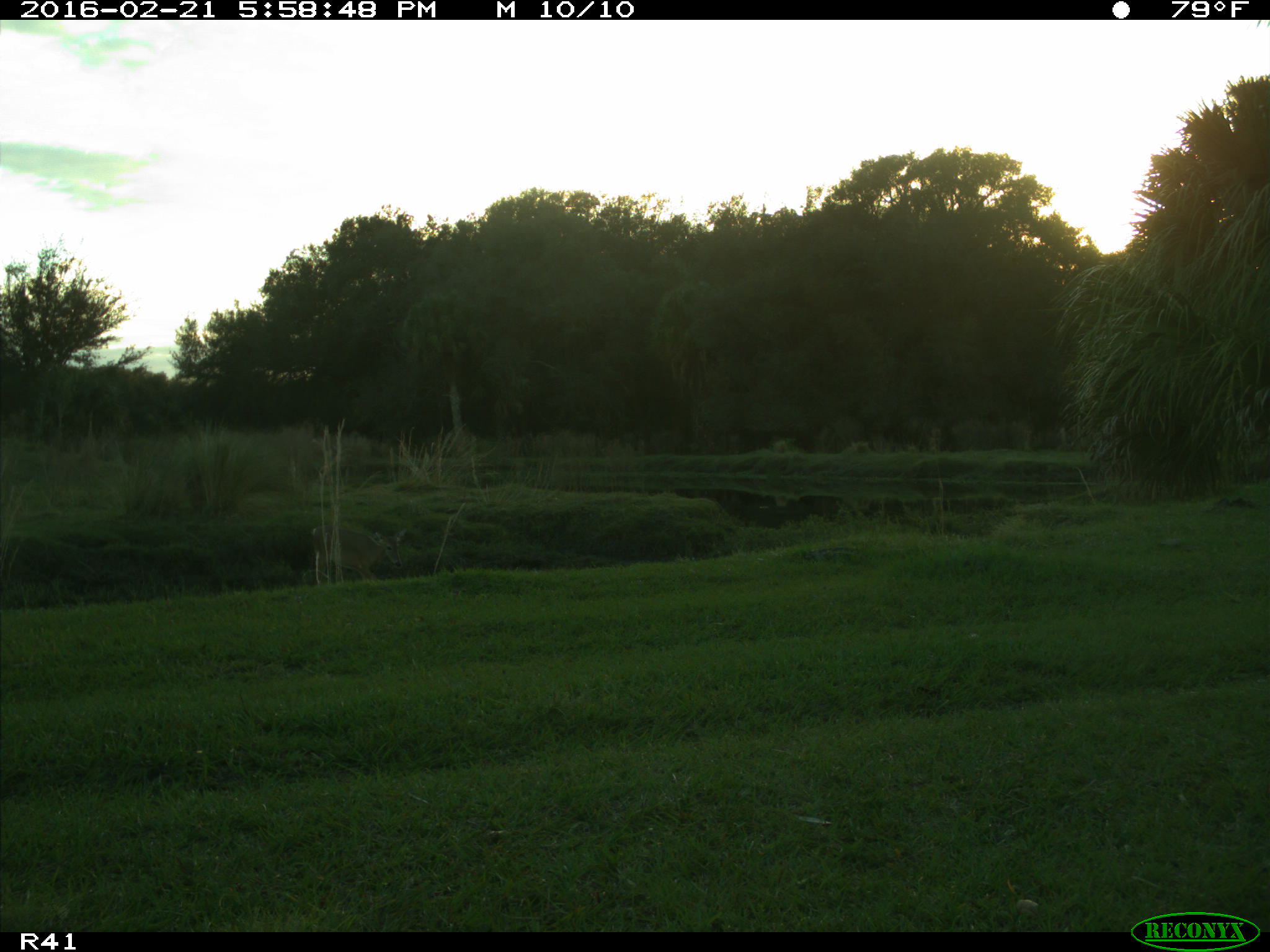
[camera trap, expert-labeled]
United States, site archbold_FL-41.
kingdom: Animalia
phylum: Chordata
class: Mammalia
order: Artiodactyla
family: Cervidae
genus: Odocoileus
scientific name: Odocoileus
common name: deer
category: unidentified deer